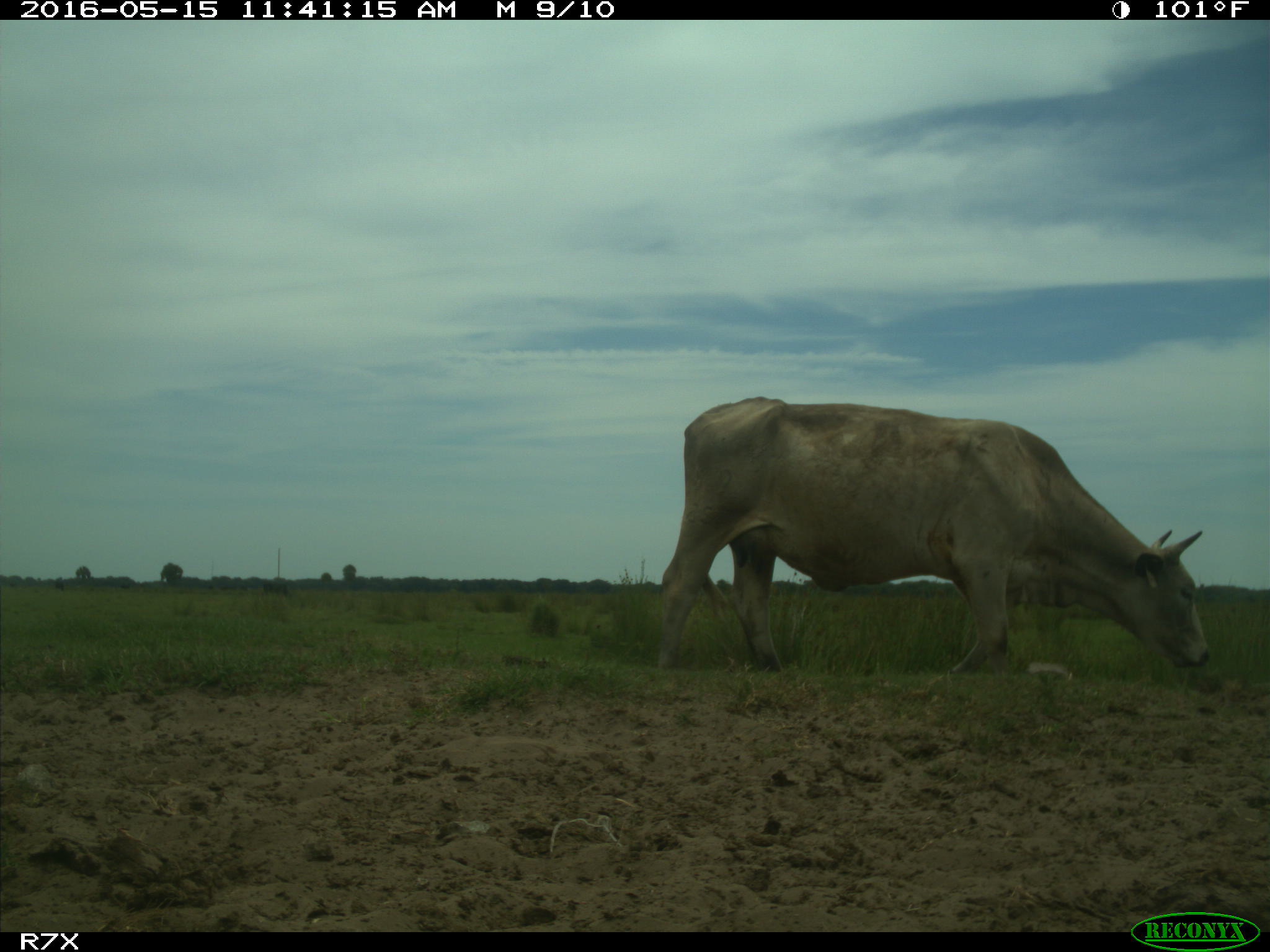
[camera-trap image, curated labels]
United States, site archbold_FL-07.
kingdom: Animalia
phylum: Chordata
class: Mammalia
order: Artiodactyla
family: Bovidae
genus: Bos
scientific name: Bos taurus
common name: domestic cow